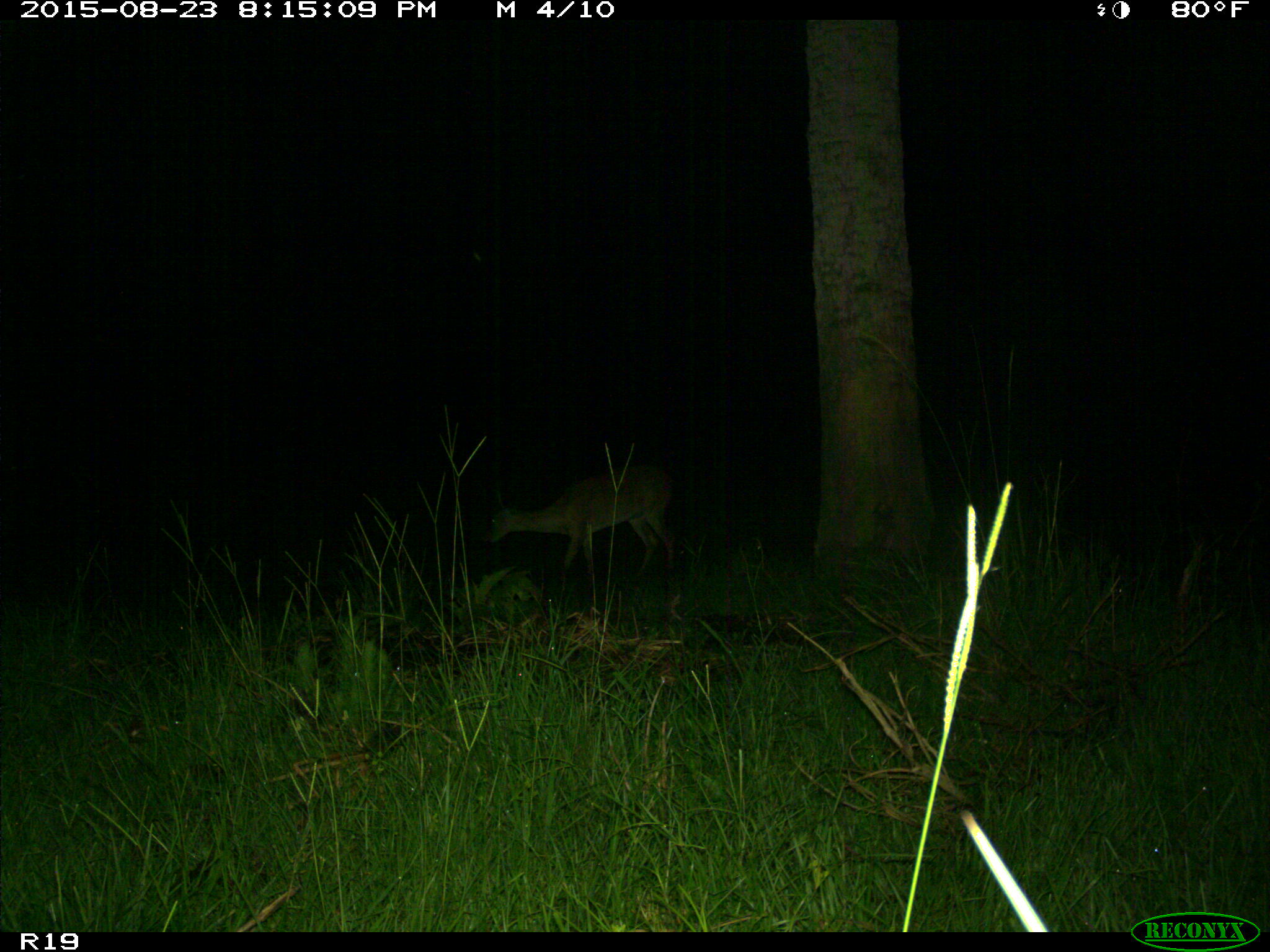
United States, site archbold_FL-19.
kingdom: Animalia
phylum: Chordata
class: Mammalia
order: Artiodactyla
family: Cervidae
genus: Odocoileus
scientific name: Odocoileus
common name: deer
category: unidentified deer